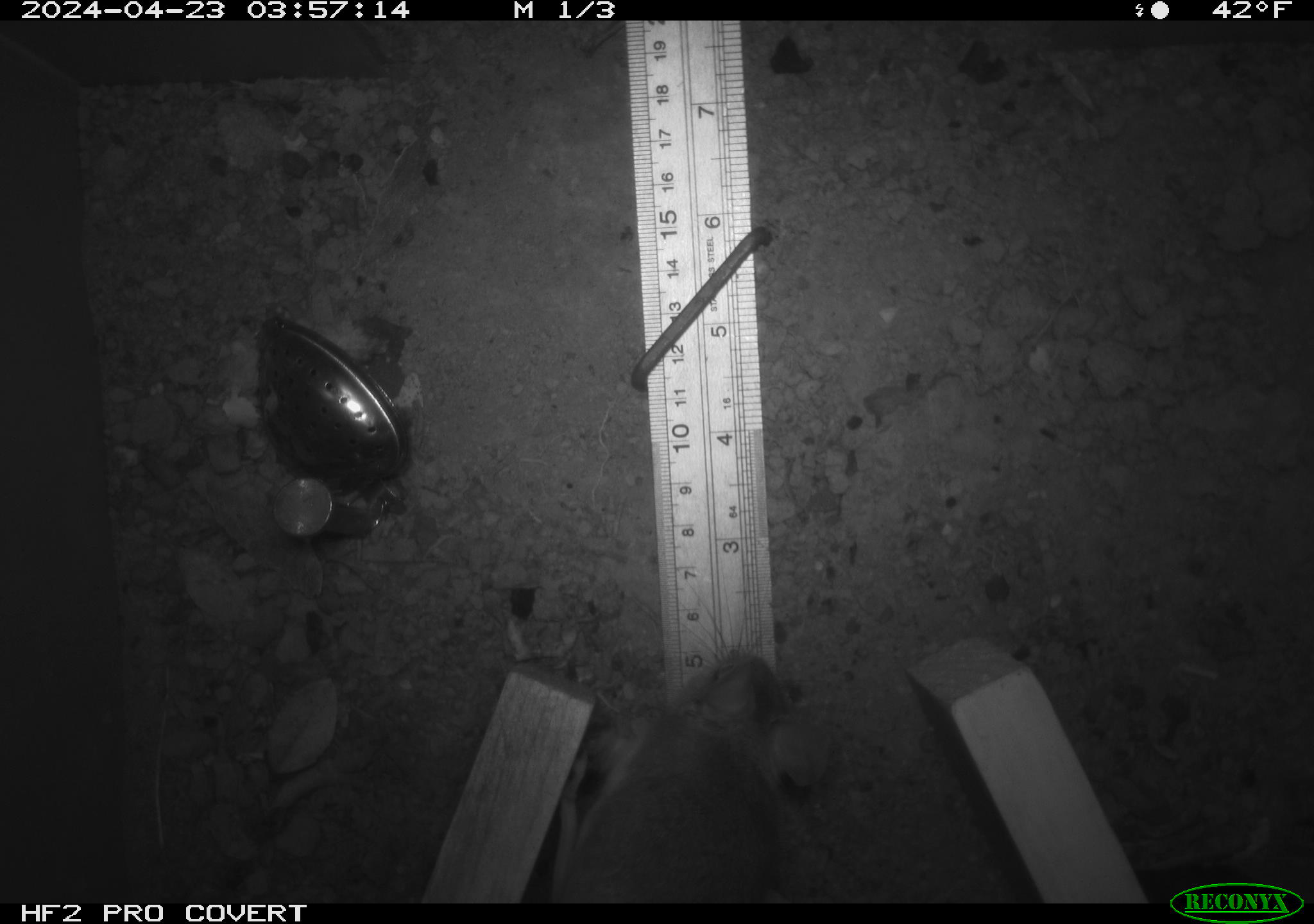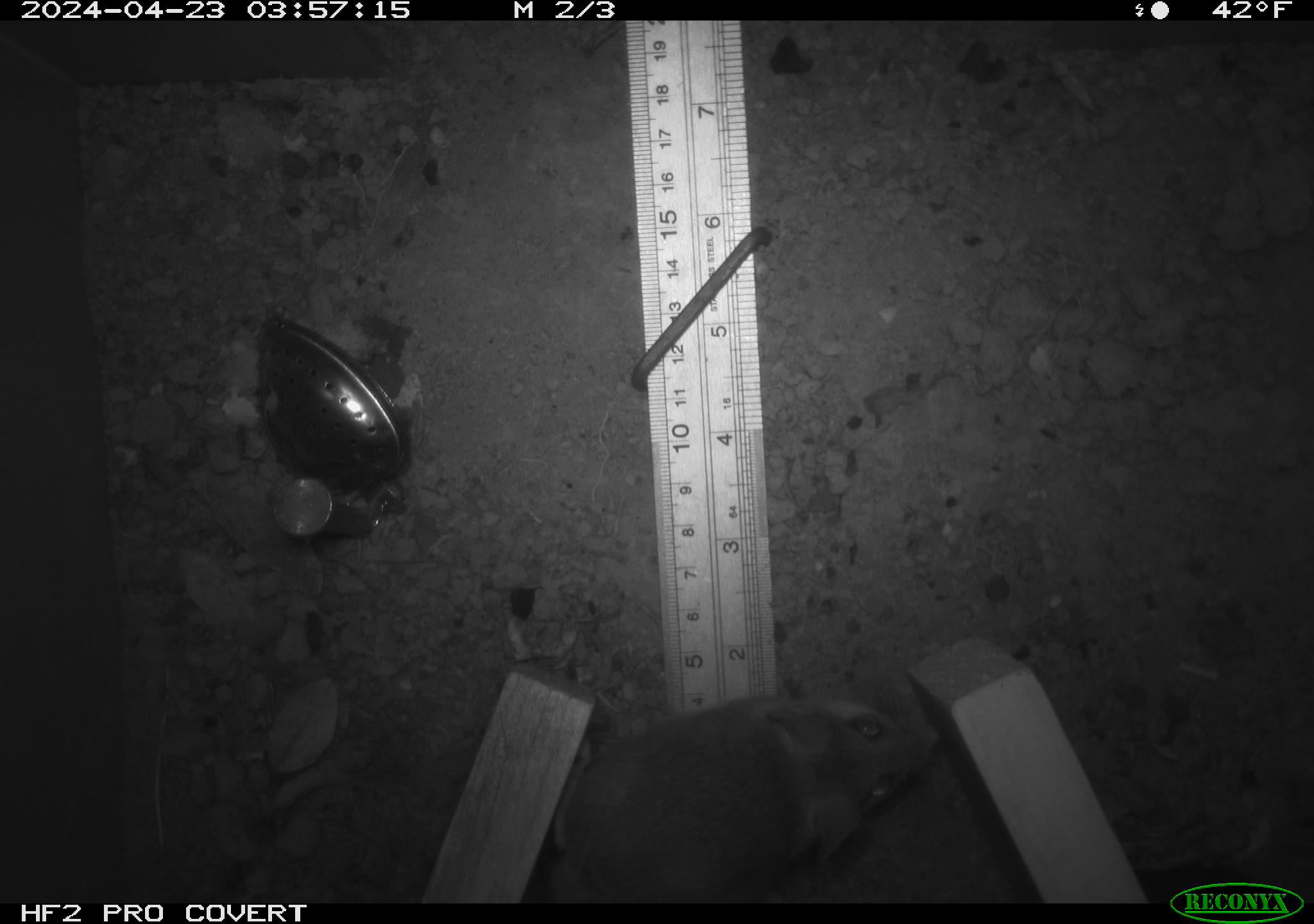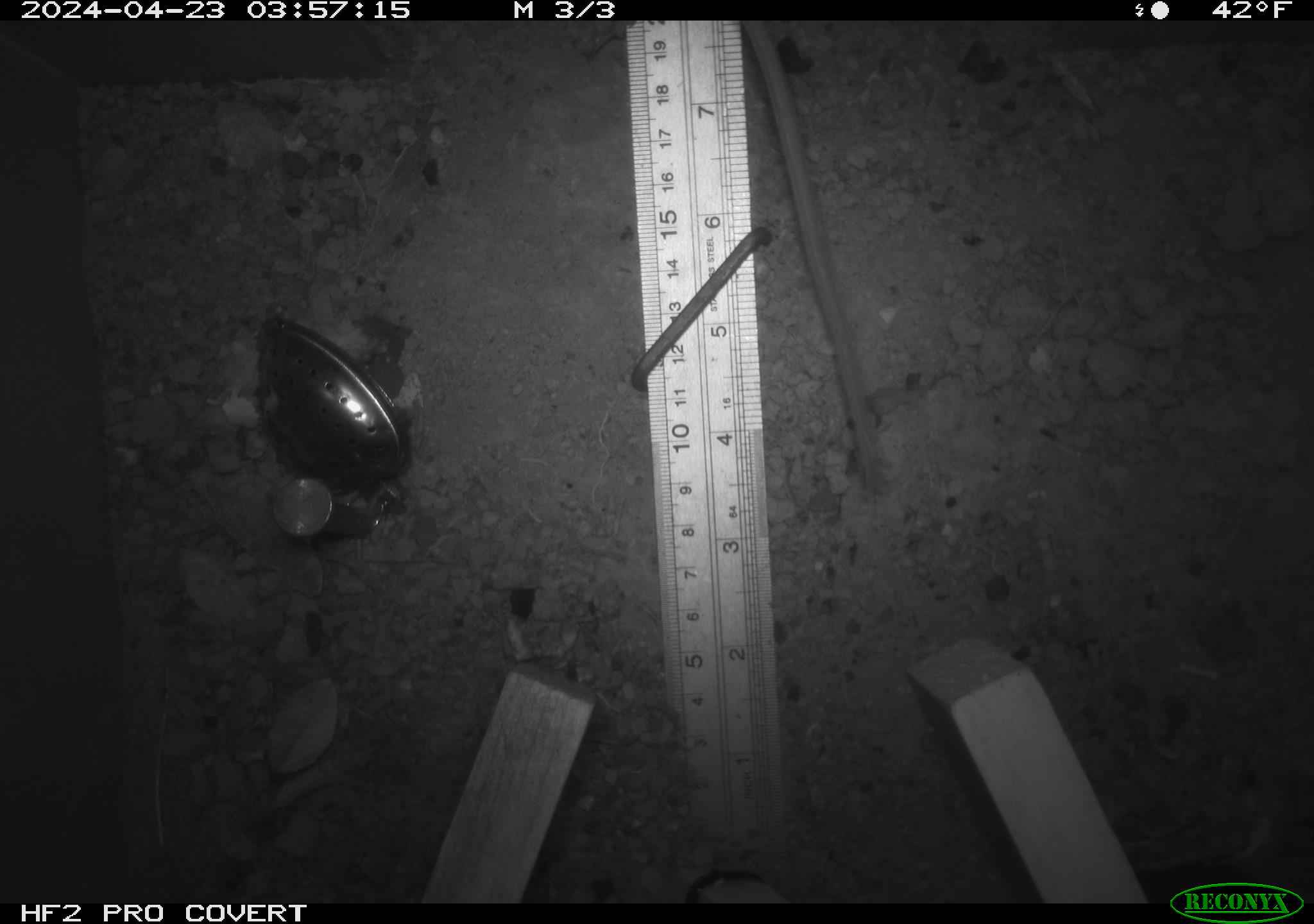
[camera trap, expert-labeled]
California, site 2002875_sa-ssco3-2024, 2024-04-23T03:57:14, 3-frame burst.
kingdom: Animalia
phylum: Chordata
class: Mammalia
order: Rodentia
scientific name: Rodentia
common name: mouse species